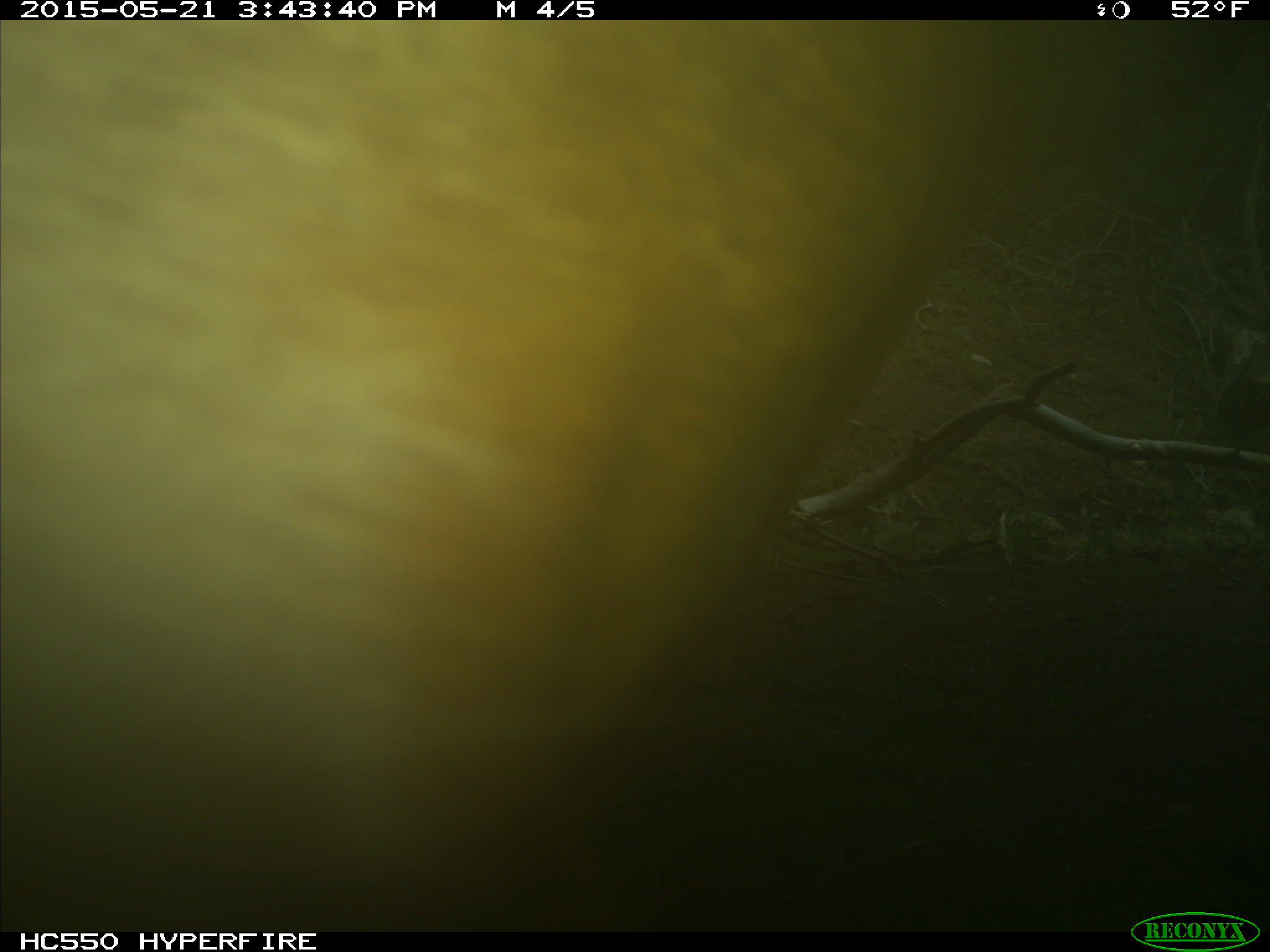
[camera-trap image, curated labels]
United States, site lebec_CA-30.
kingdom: Animalia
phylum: Chordata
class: Mammalia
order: Artiodactyla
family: Bovidae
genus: Bos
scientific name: Bos taurus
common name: domestic cow